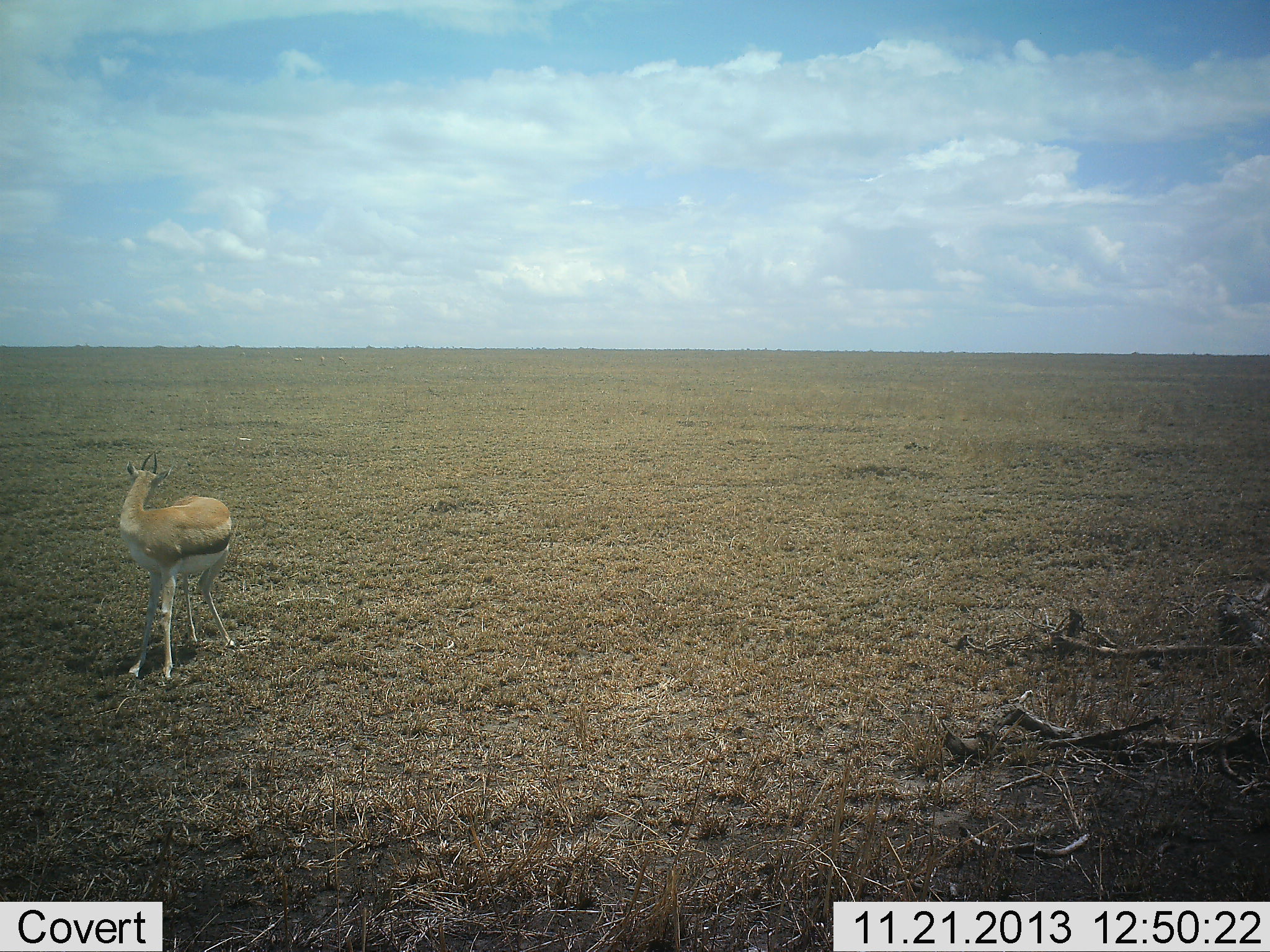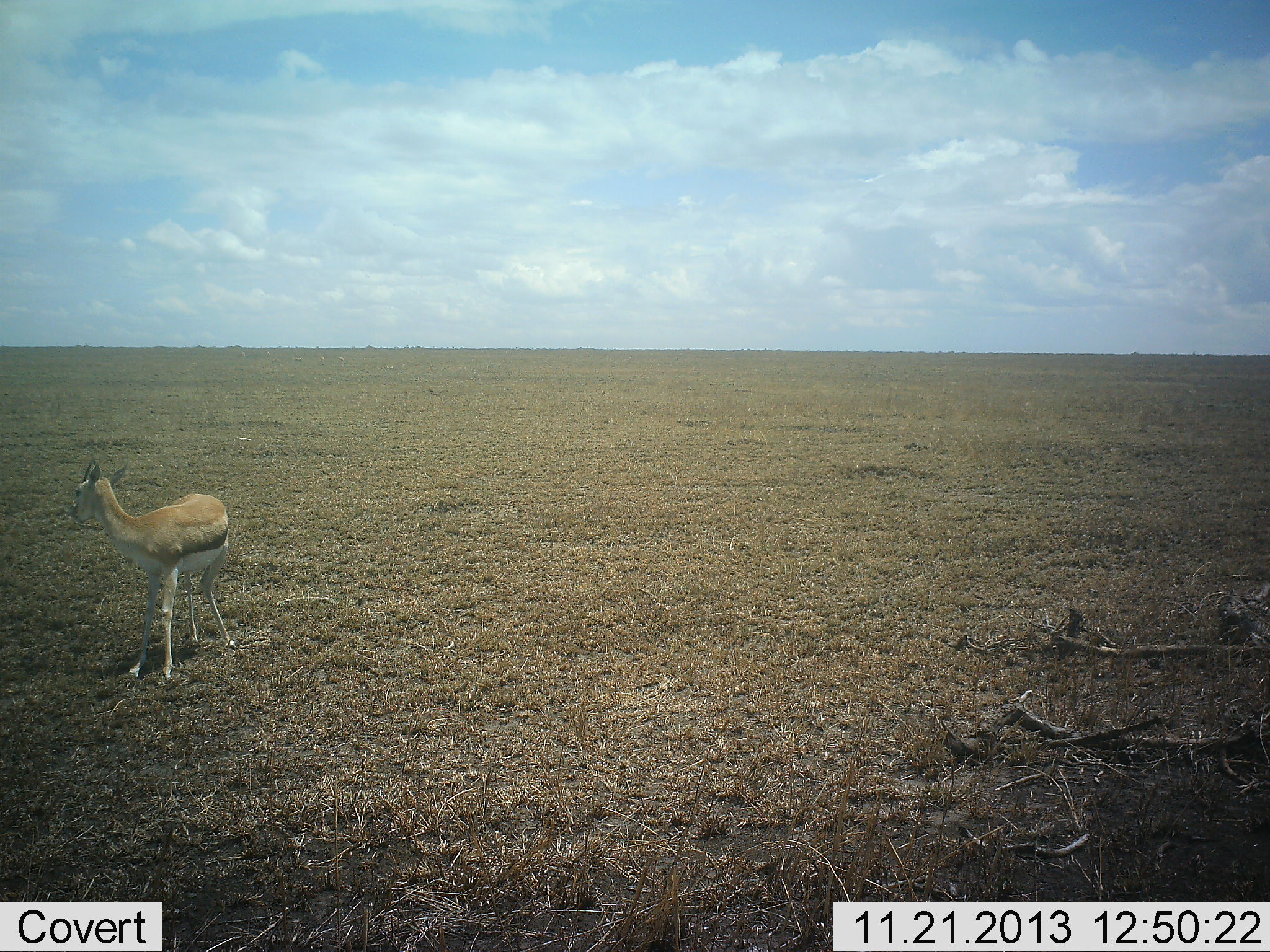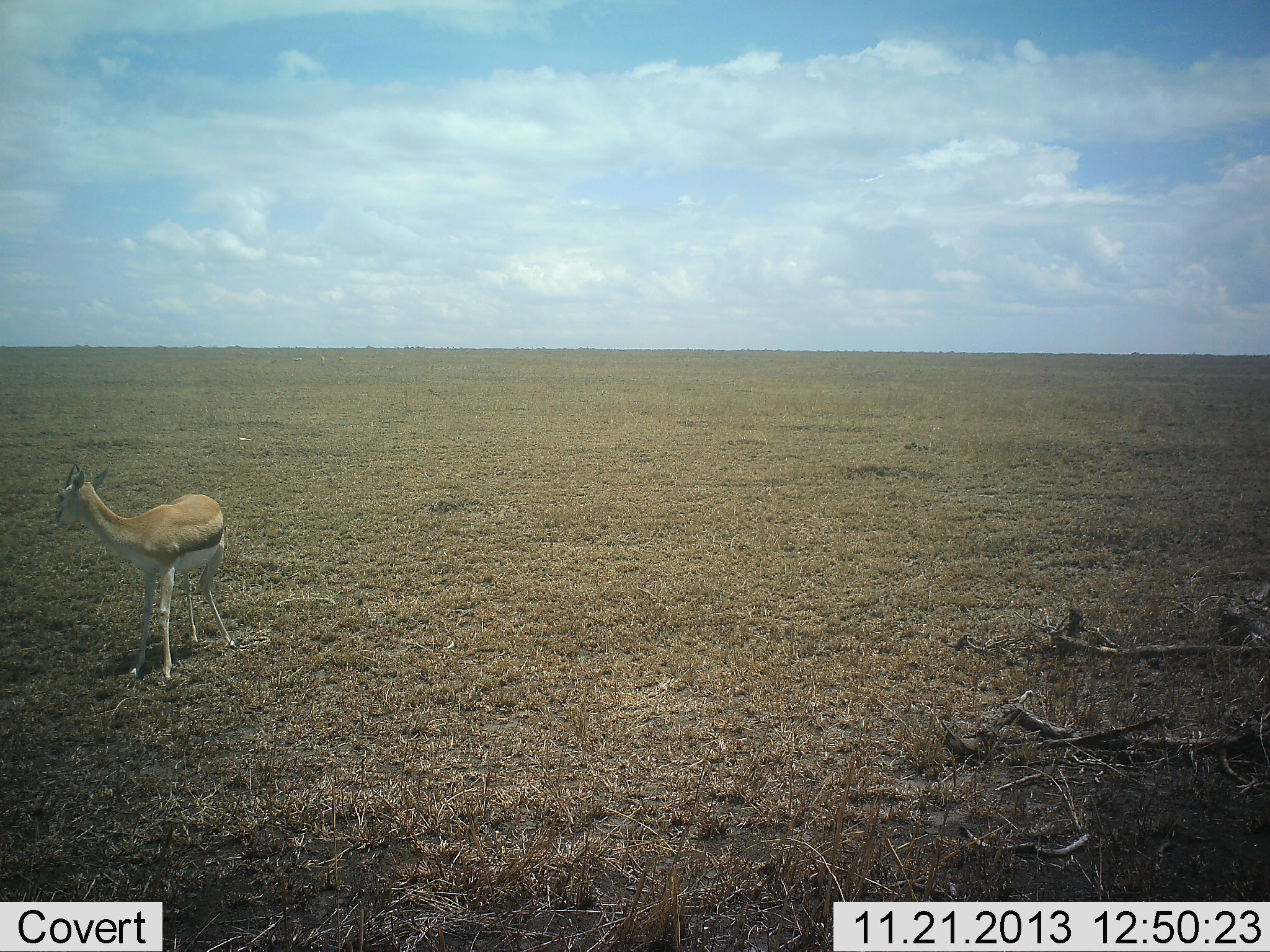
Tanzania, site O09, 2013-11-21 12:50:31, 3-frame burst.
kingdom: Animalia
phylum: Chordata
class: Mammalia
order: Artiodactyla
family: Bovidae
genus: Eudorcas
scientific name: Eudorcas thomsonii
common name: thomson's gazelle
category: gazellethomsons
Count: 1.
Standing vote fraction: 100%.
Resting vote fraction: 0%.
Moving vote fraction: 0%.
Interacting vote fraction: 0%.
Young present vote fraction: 10%.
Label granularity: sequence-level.